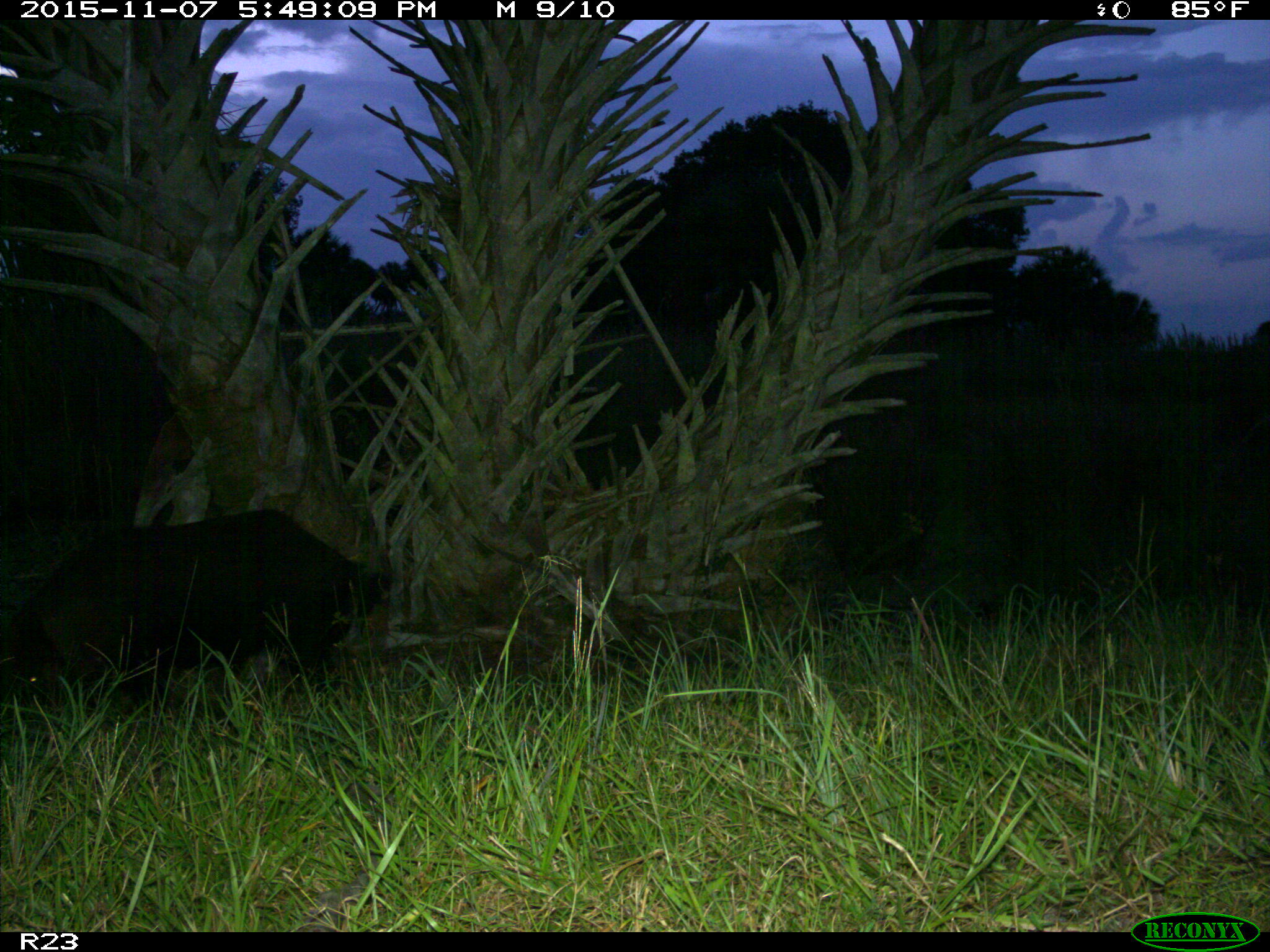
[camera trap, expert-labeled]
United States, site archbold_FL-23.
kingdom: Animalia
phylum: Chordata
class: Mammalia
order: Artiodactyla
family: Suidae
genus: Sus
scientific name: Sus scrofa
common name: wild boar